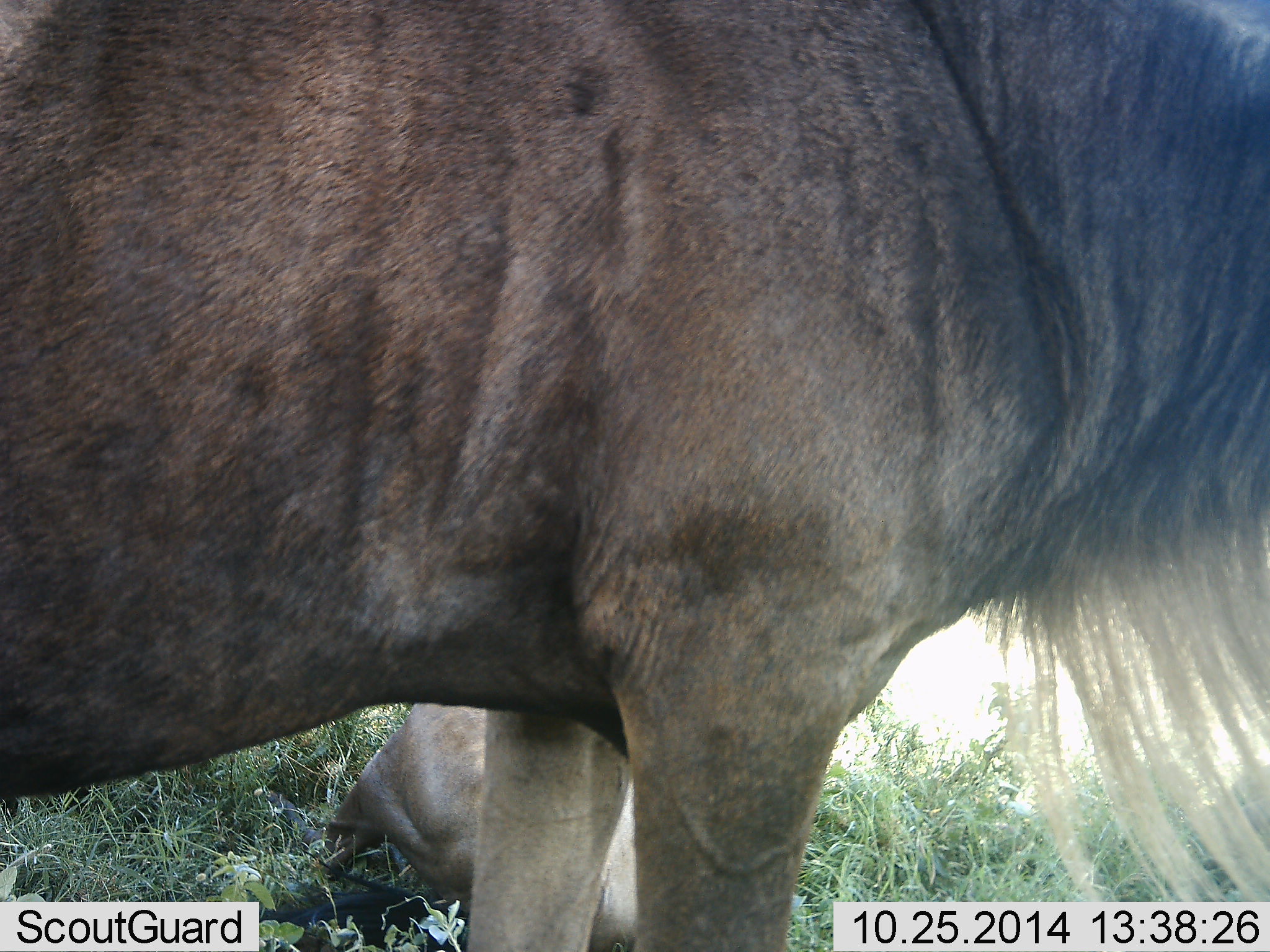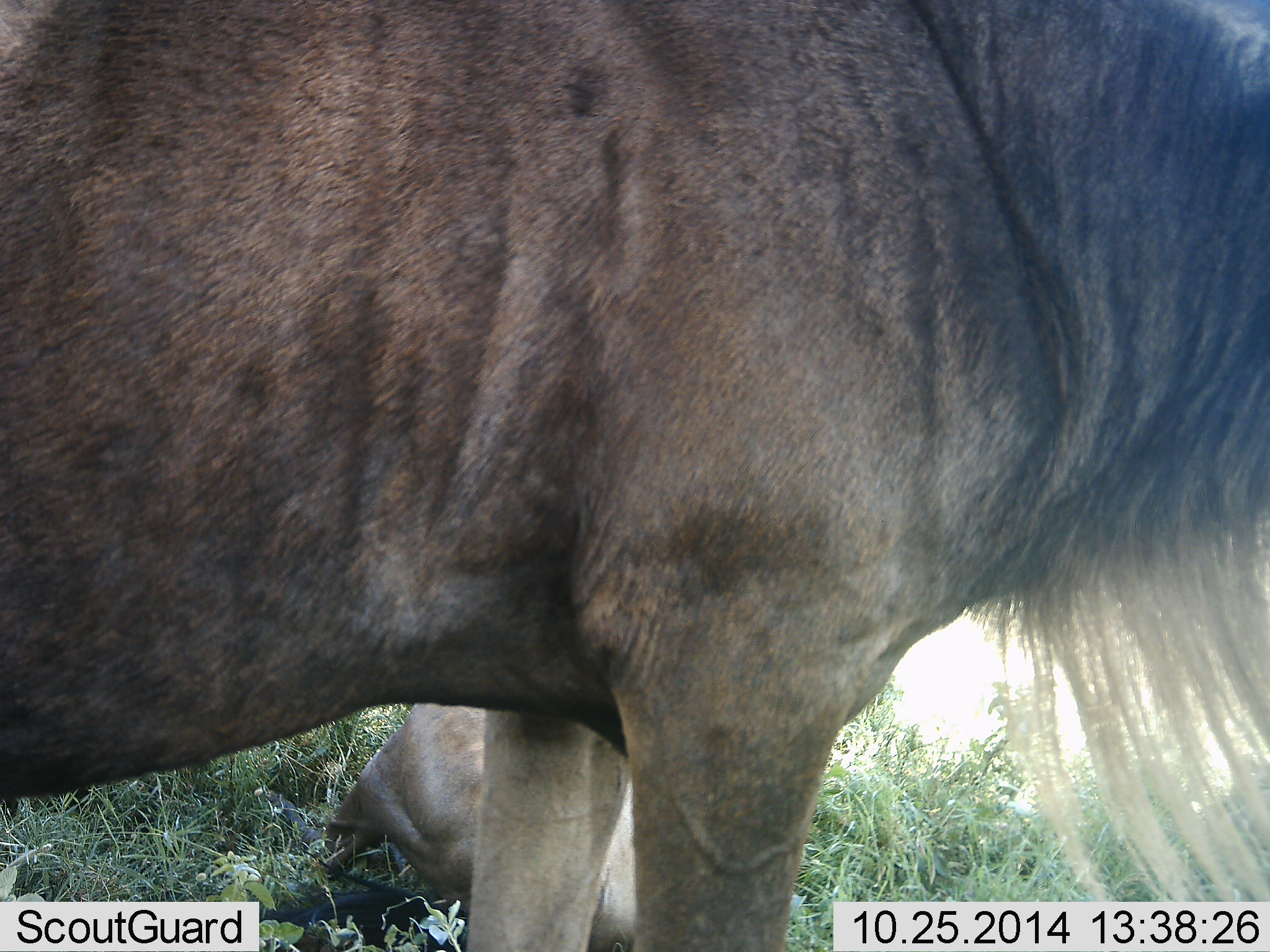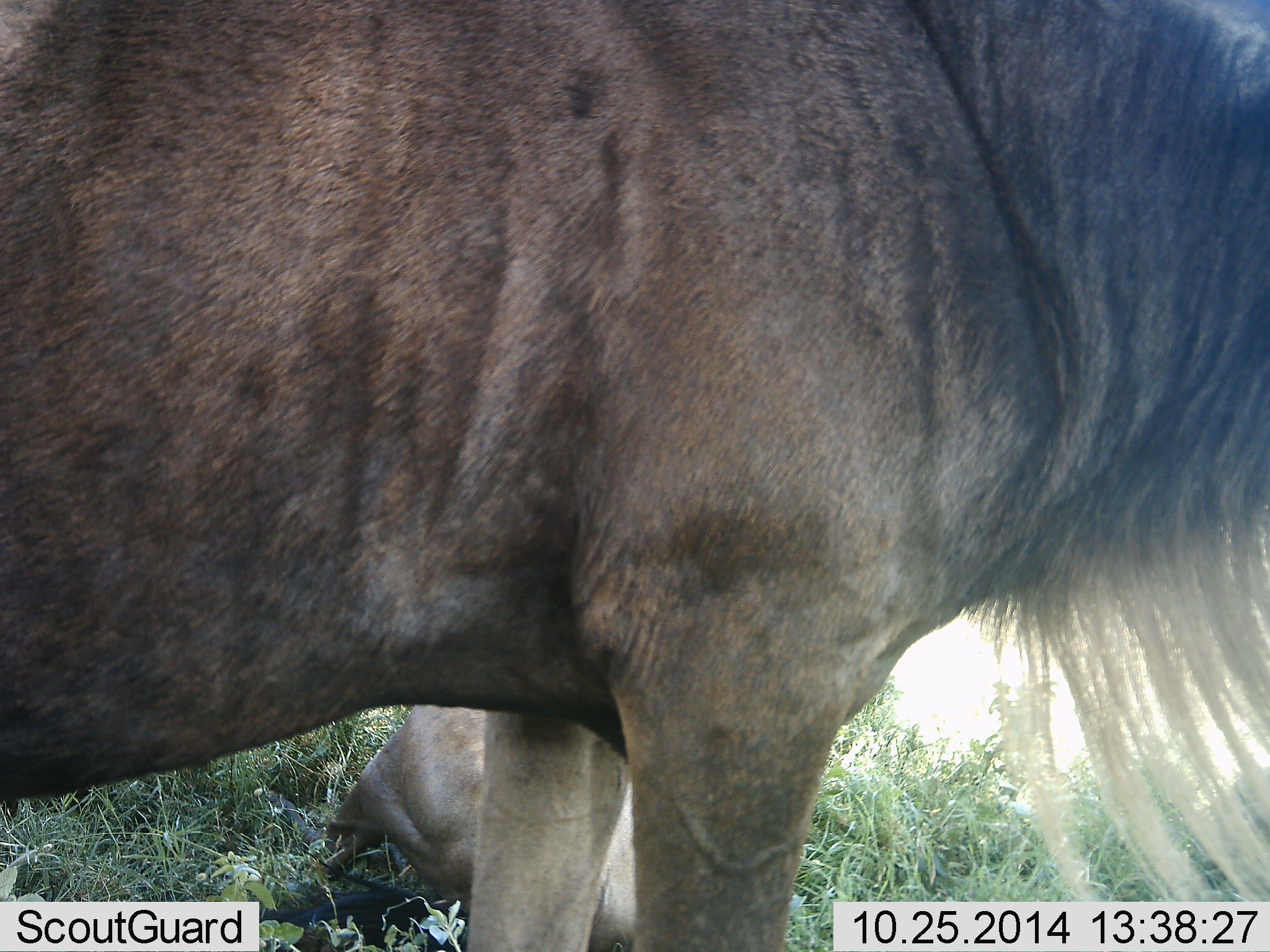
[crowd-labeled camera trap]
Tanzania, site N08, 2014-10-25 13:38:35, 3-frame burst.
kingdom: Animalia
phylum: Chordata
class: Mammalia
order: Artiodactyla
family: Bovidae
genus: Connochaetes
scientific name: Connochaetes taurinus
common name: blue wildebeest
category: wildebeest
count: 2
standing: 100%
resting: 90%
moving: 0%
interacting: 0%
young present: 30%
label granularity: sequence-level